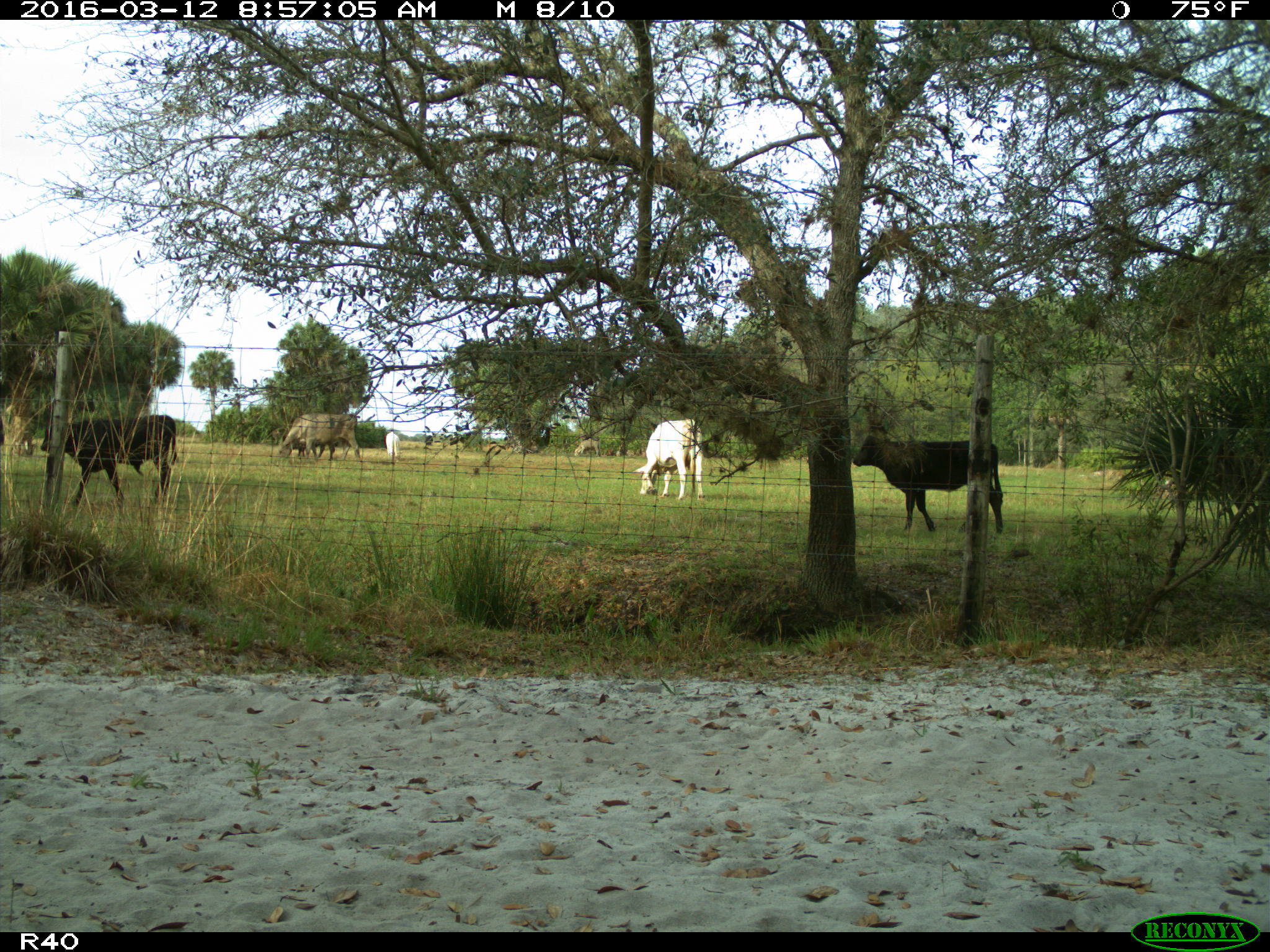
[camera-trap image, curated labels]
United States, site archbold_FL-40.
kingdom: Animalia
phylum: Chordata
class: Mammalia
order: Artiodactyla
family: Bovidae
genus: Bos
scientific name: Bos taurus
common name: domestic cow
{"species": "Bos taurus (domestic cow)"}